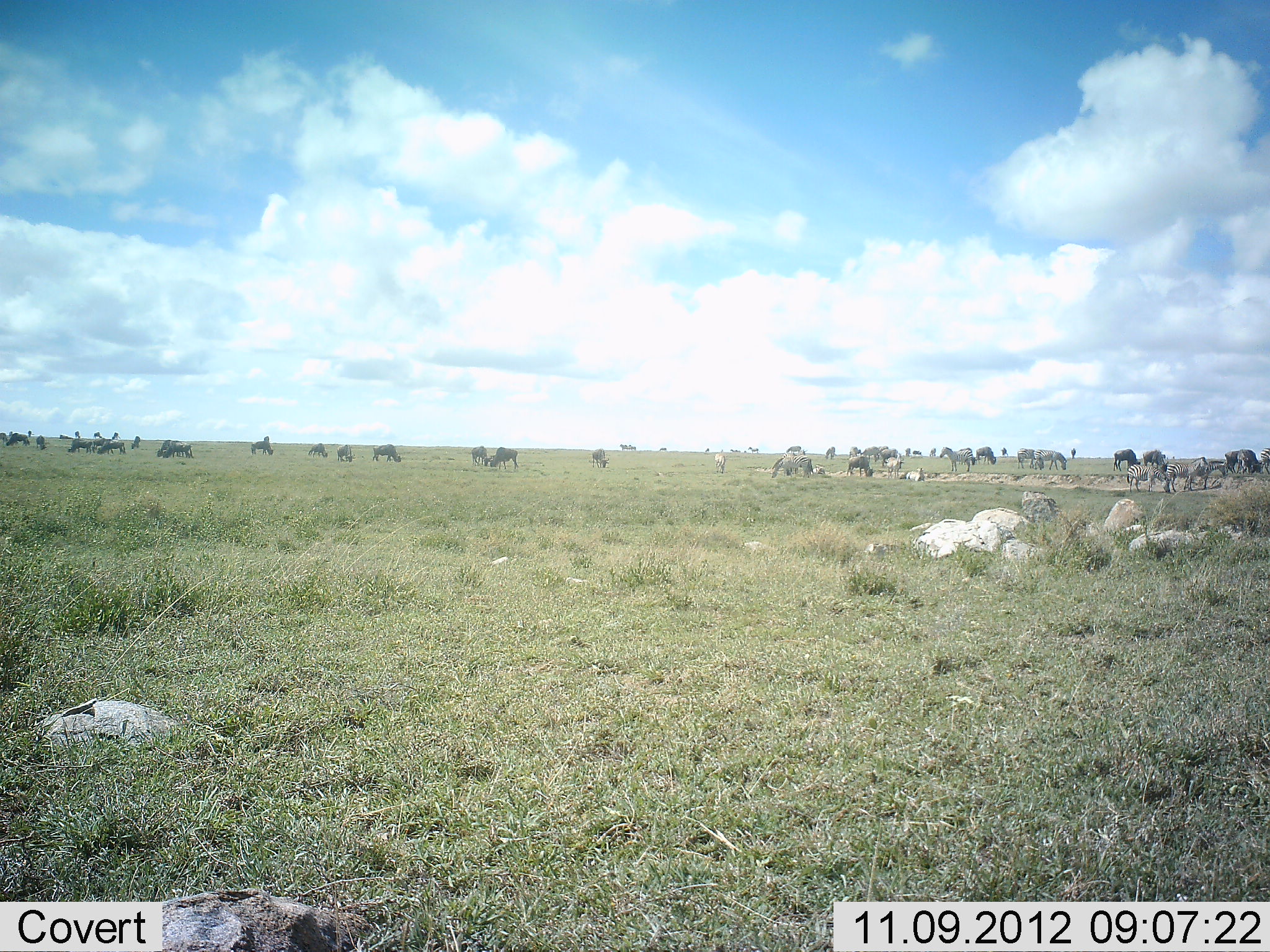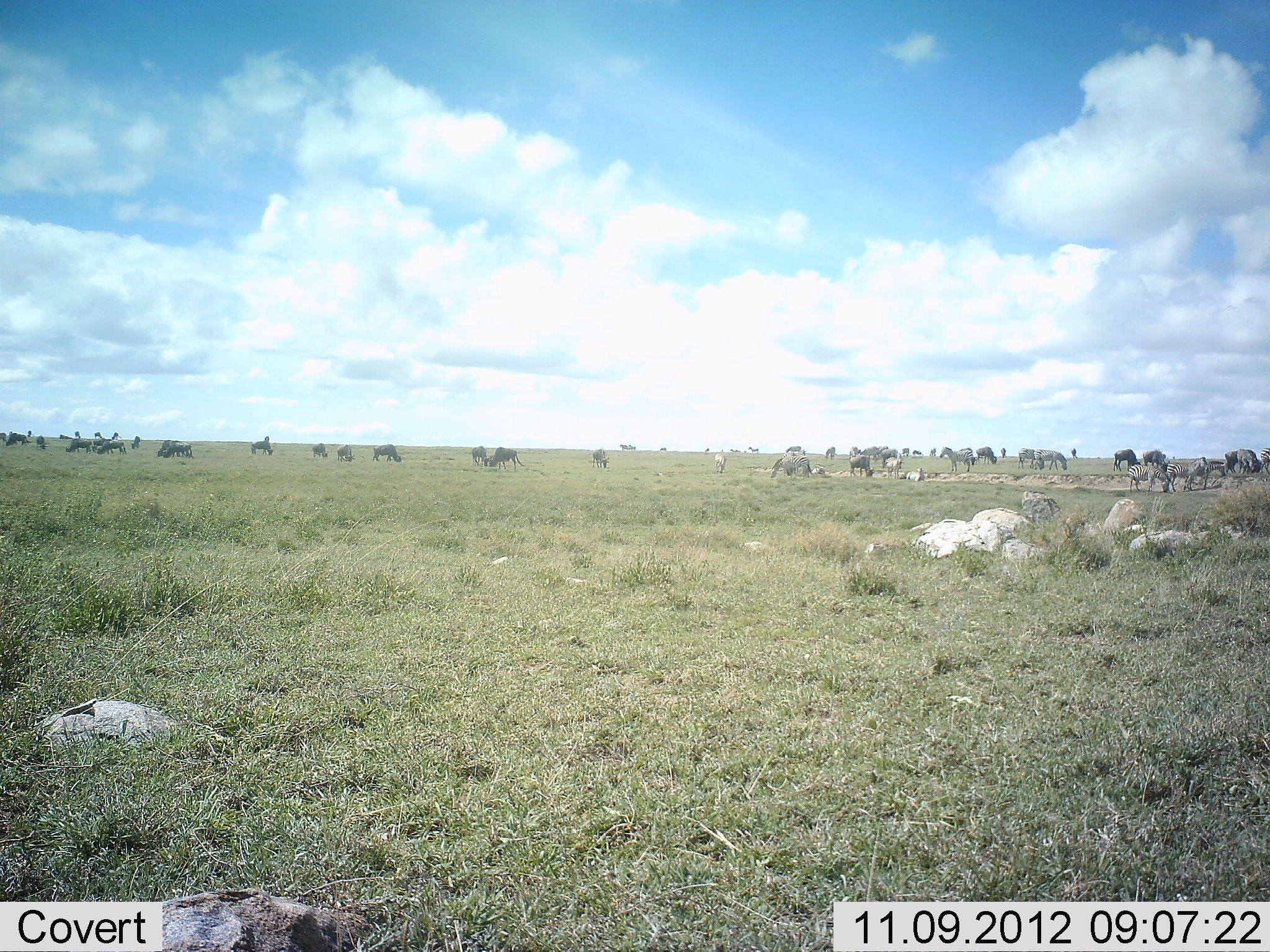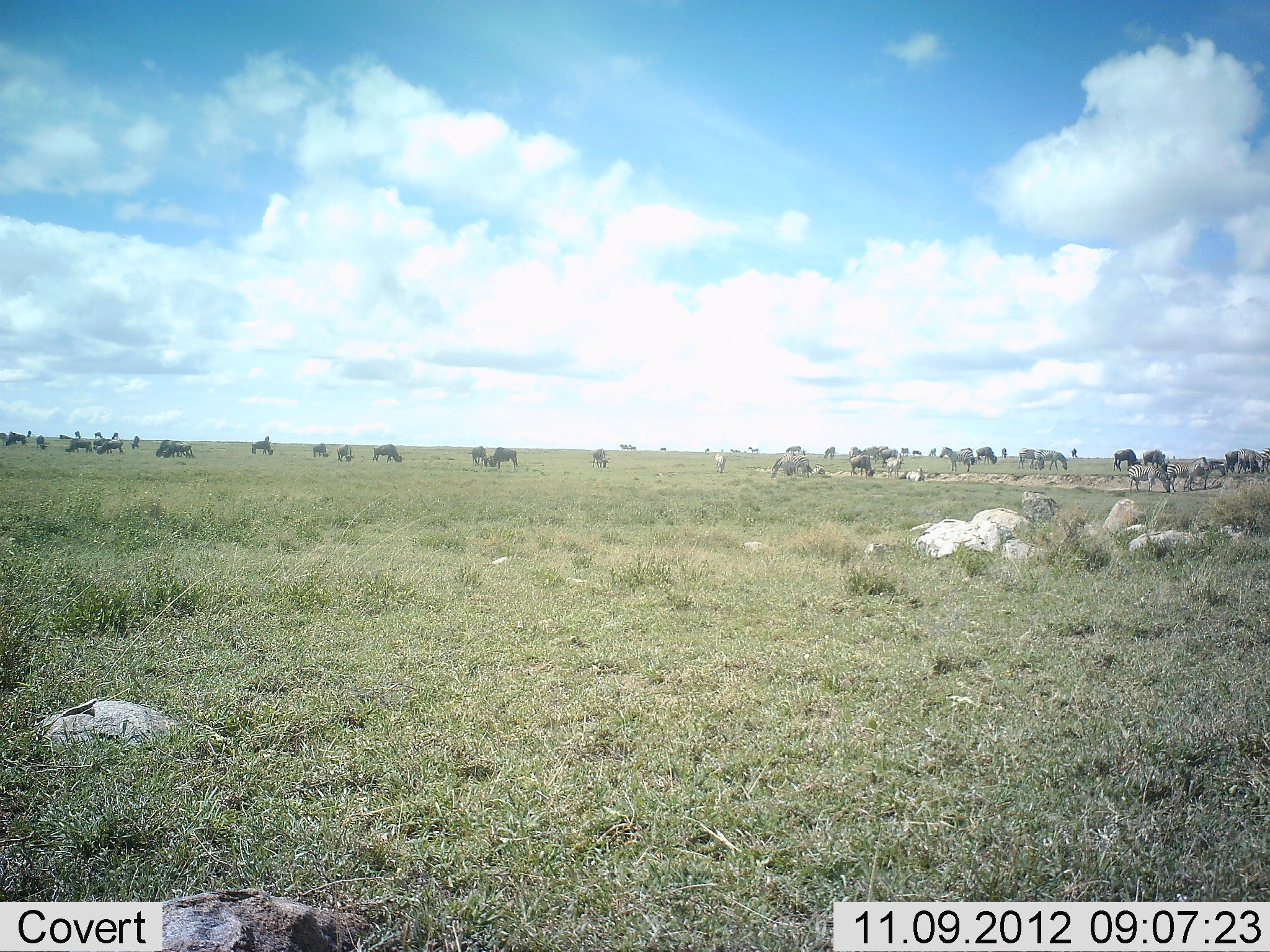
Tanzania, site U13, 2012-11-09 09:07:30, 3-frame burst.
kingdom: Animalia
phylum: Chordata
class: Mammalia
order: Artiodactyla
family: Bovidae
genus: Connochaetes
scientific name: Connochaetes taurinus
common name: blue wildebeest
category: wildebeest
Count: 11-50.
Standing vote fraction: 53%.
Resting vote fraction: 7%.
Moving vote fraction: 13%.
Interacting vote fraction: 0%.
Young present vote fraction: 0%.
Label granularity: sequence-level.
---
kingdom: Animalia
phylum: Chordata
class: Mammalia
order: Perissodactyla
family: Equidae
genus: Equus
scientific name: Equus quagga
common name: plains zebra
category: zebra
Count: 6.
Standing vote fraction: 50%.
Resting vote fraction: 0%.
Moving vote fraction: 0%.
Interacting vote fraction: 0%.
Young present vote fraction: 0%.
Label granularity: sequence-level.